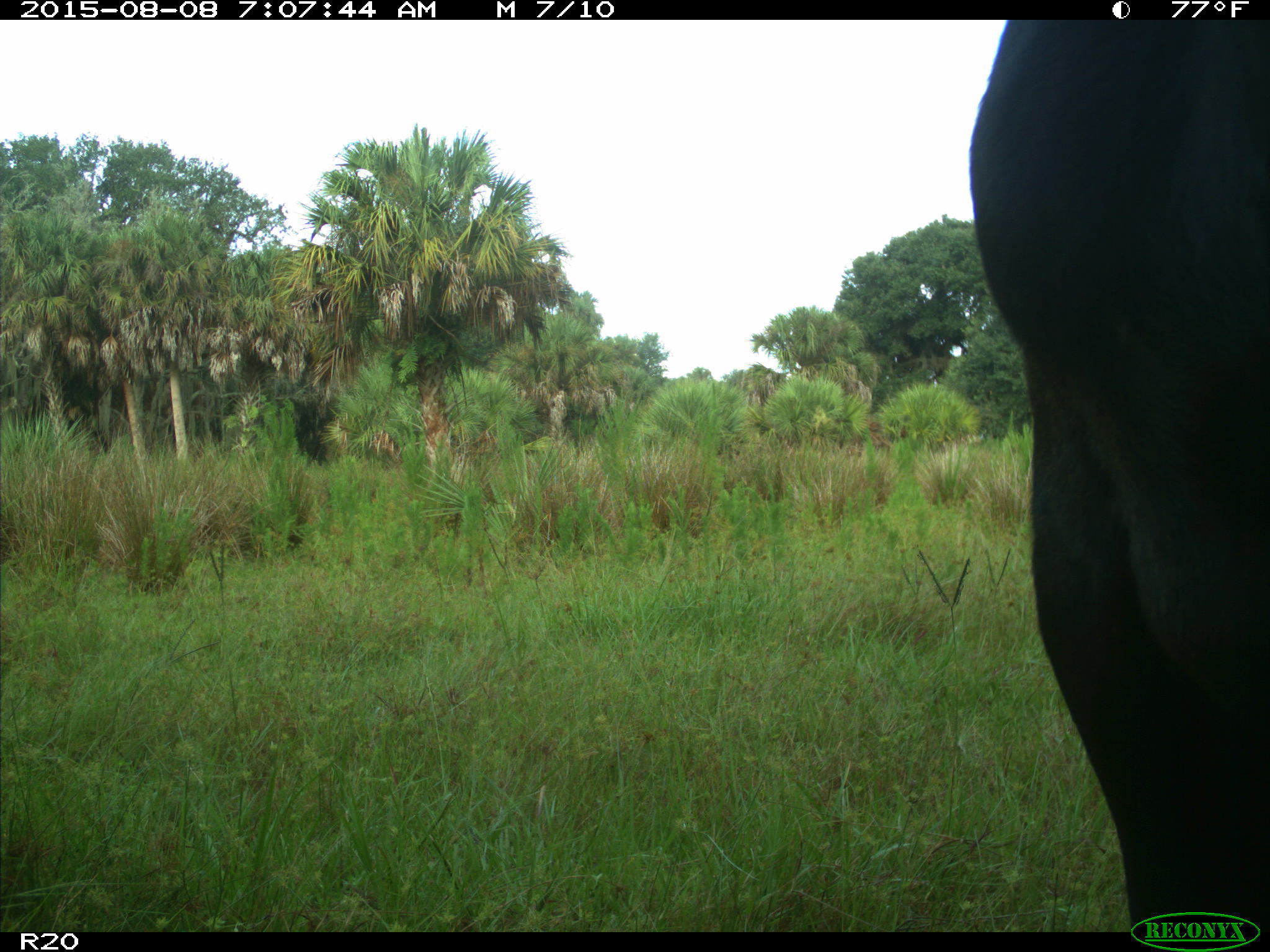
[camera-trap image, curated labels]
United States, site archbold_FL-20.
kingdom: Animalia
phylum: Chordata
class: Mammalia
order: Artiodactyla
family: Bovidae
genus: Bos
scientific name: Bos taurus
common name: domestic cow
Bos taurus (domestic cow).